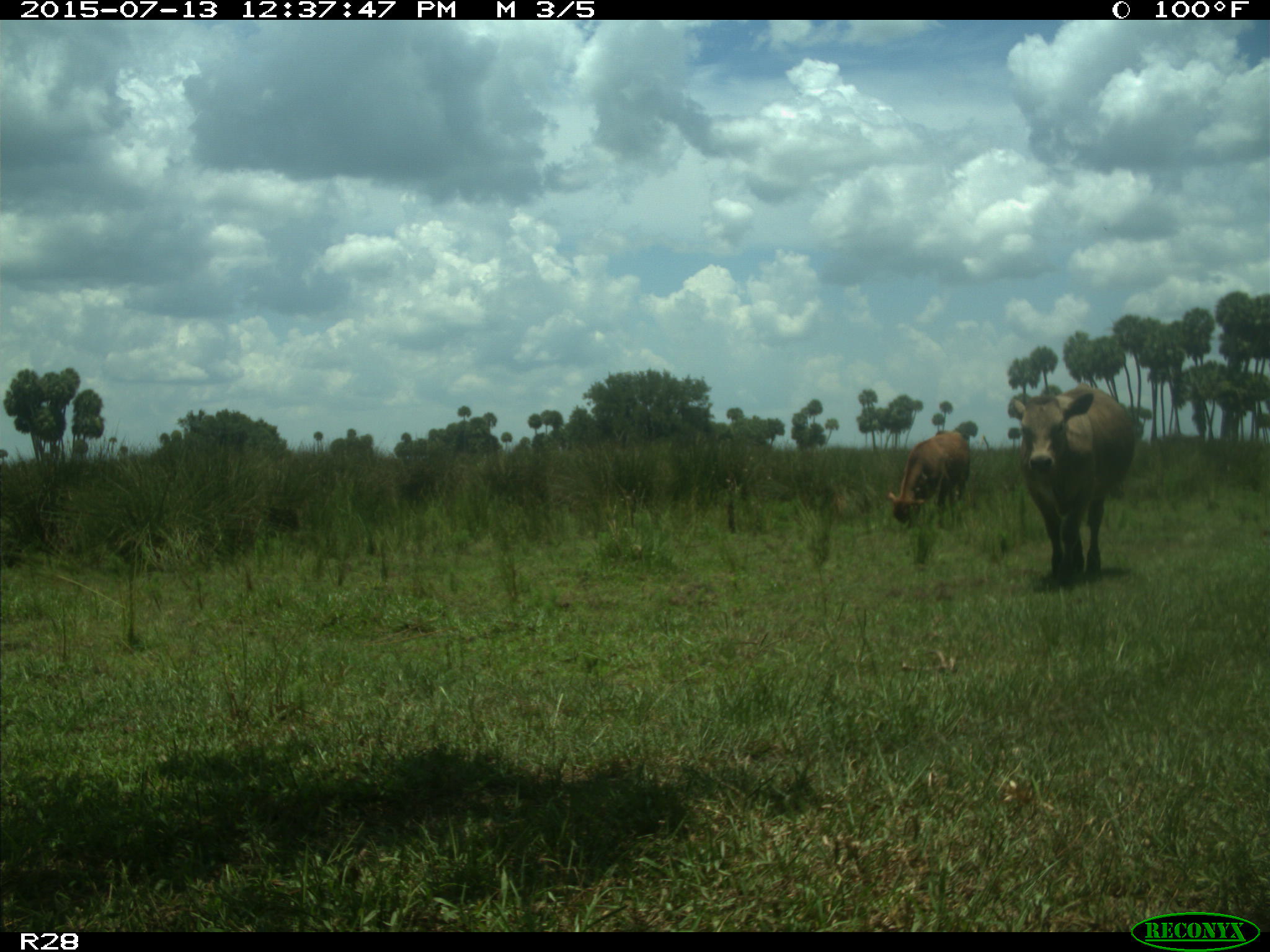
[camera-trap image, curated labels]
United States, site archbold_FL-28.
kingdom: Animalia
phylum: Chordata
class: Mammalia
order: Artiodactyla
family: Bovidae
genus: Bos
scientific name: Bos taurus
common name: domestic cow